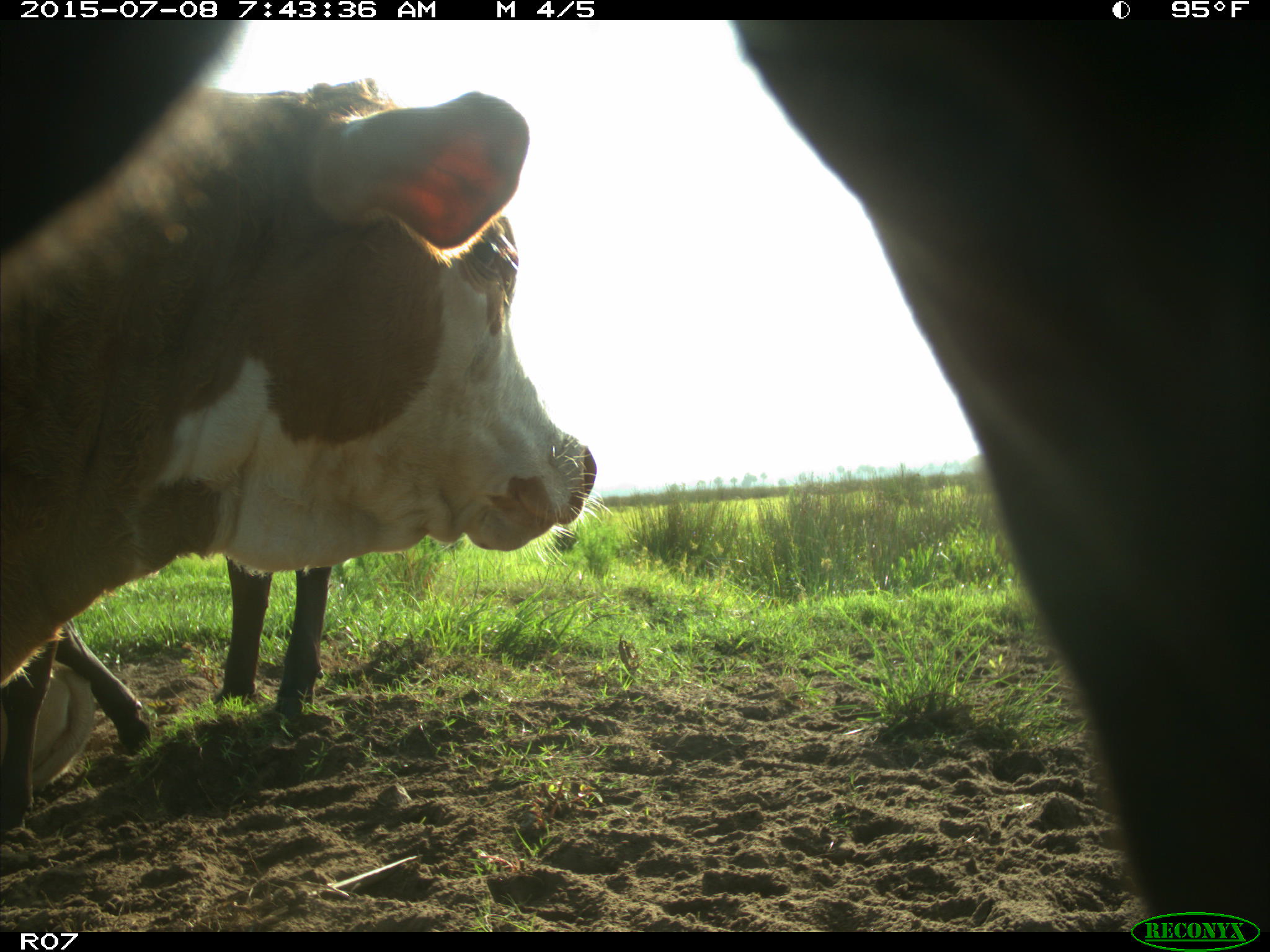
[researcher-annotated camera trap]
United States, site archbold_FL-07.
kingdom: Animalia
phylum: Chordata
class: Mammalia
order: Artiodactyla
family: Bovidae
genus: Bos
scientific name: Bos taurus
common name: domestic cow